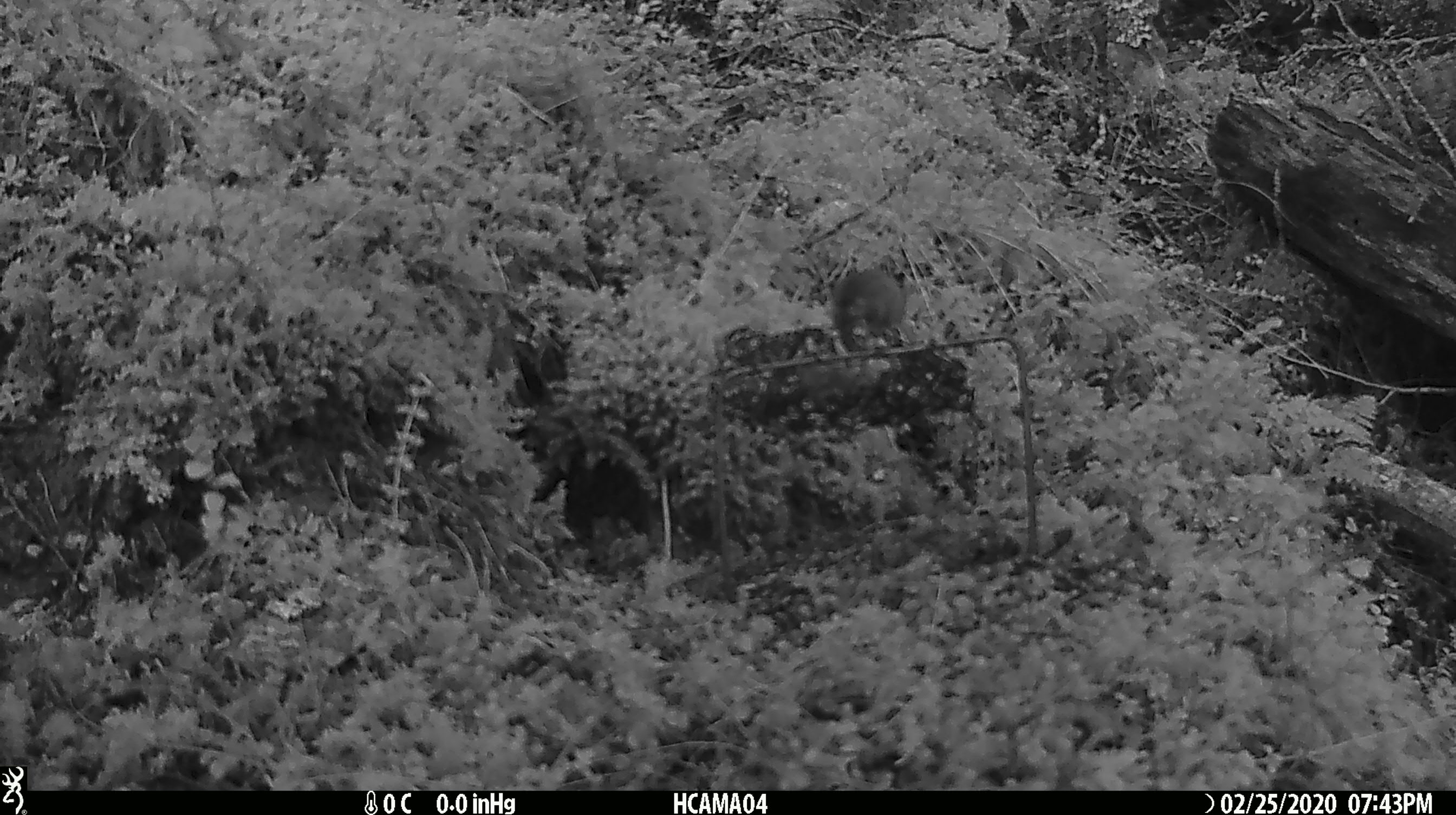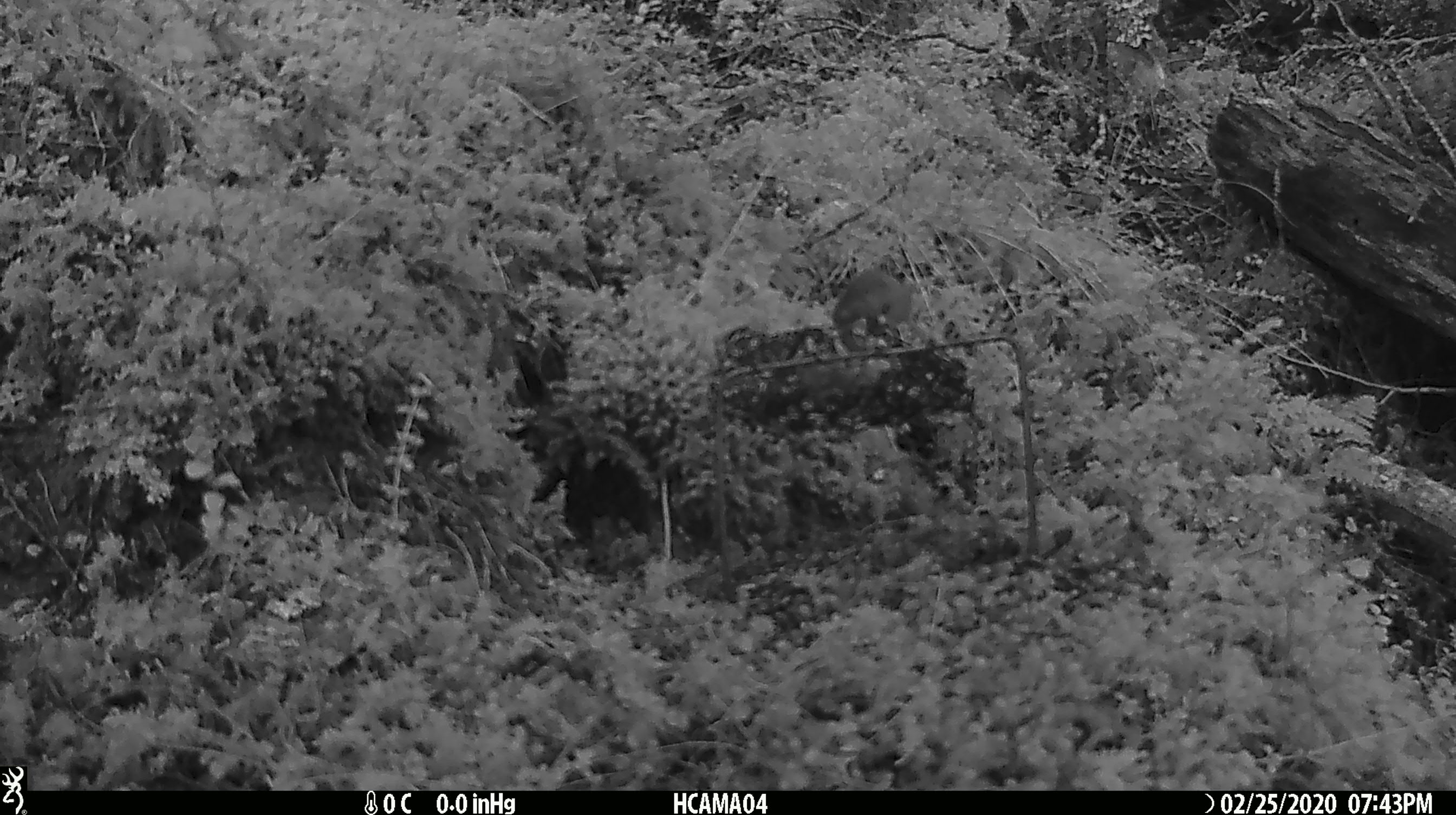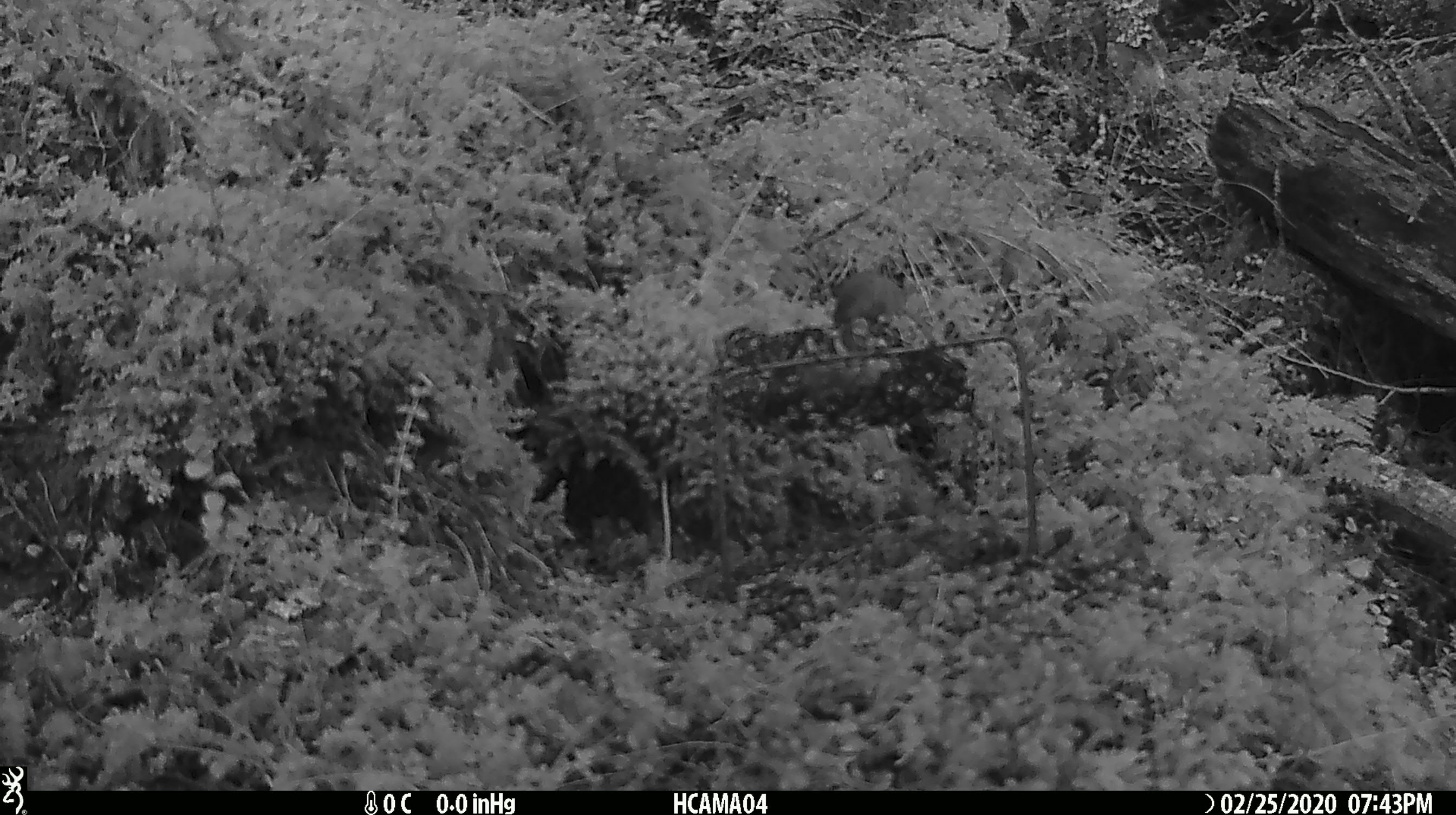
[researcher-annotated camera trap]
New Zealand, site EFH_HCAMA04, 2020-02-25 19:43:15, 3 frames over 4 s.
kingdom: Animalia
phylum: Chordata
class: Mammalia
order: Rodentia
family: Muridae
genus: Mus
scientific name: Mus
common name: mouse